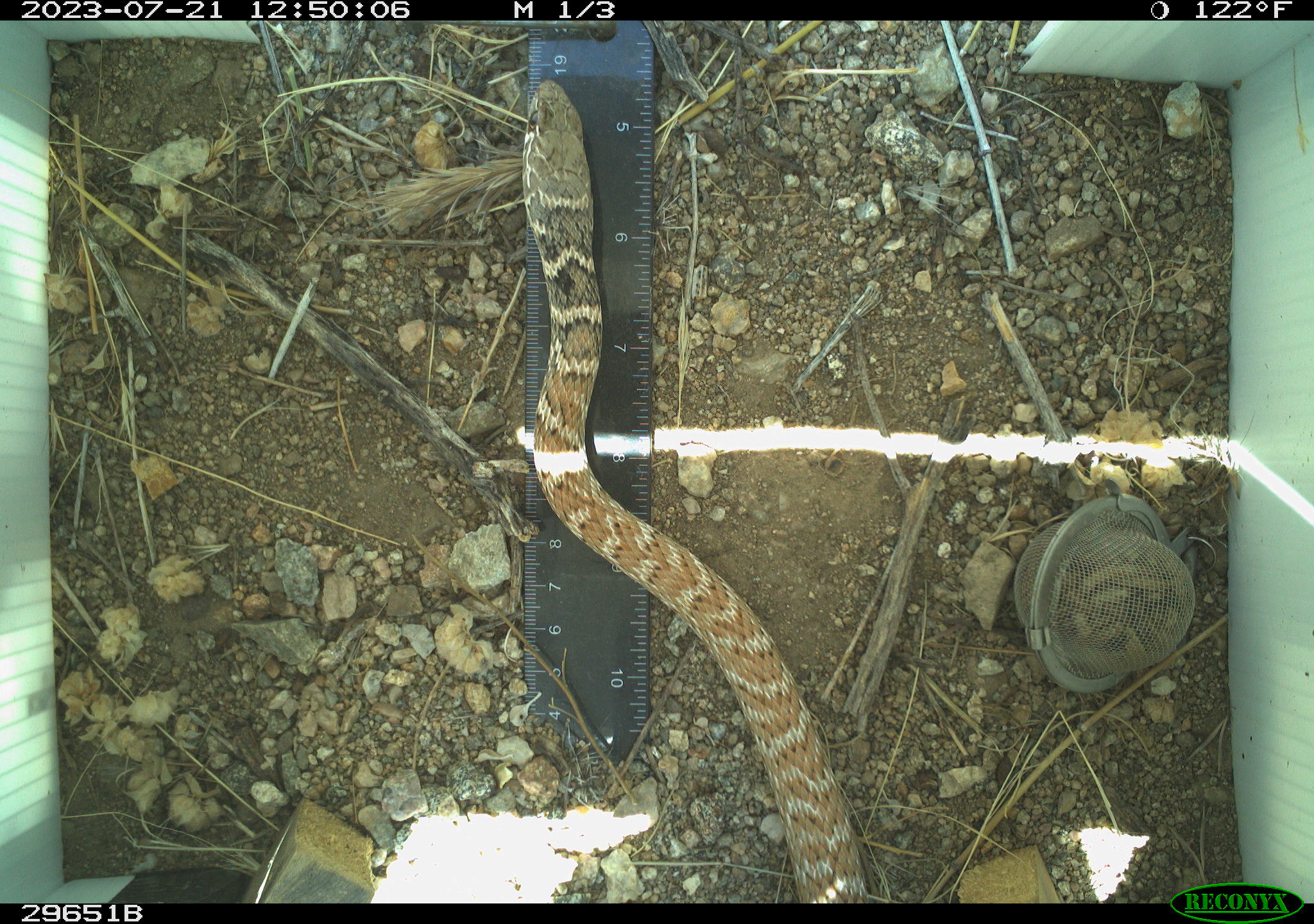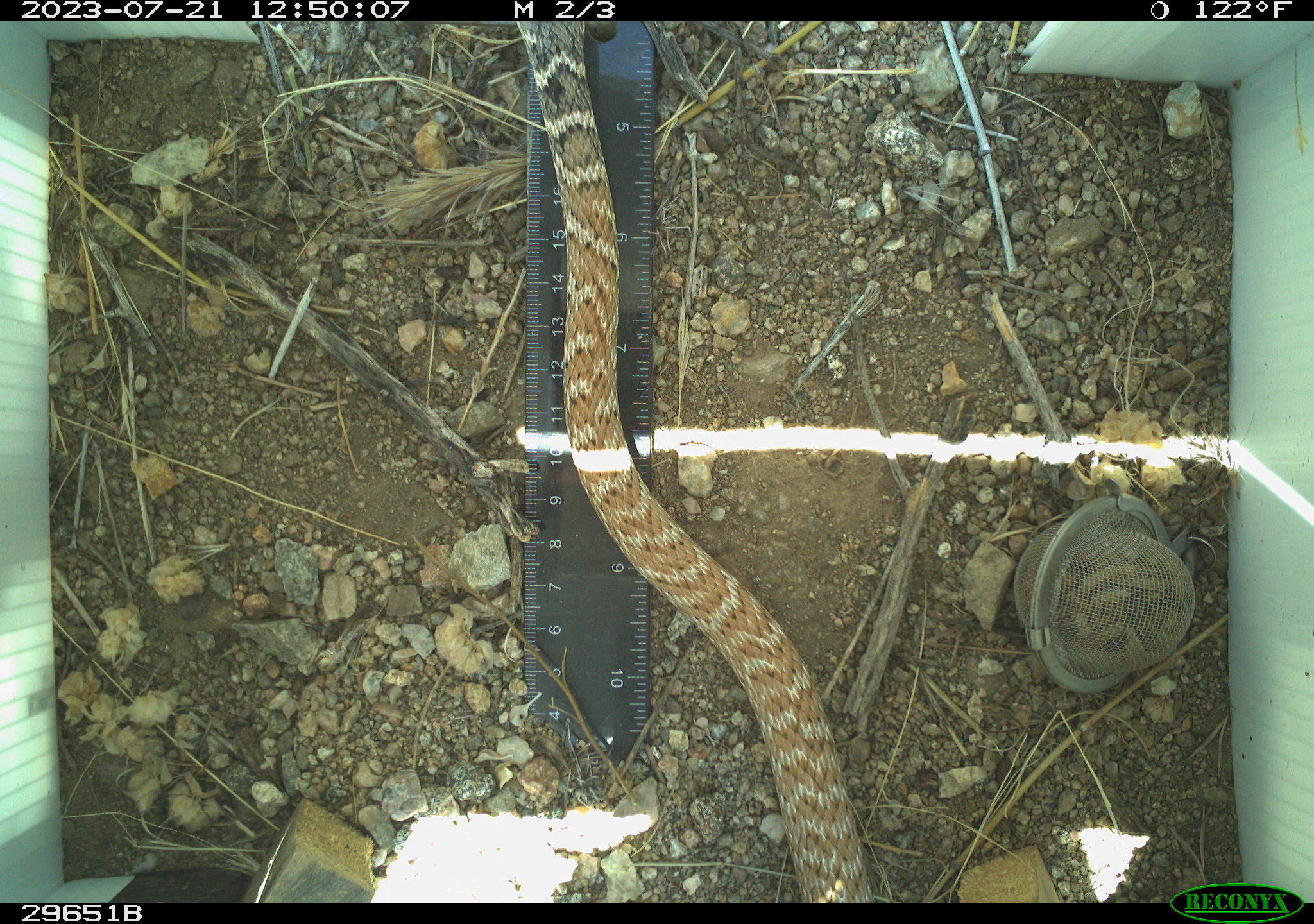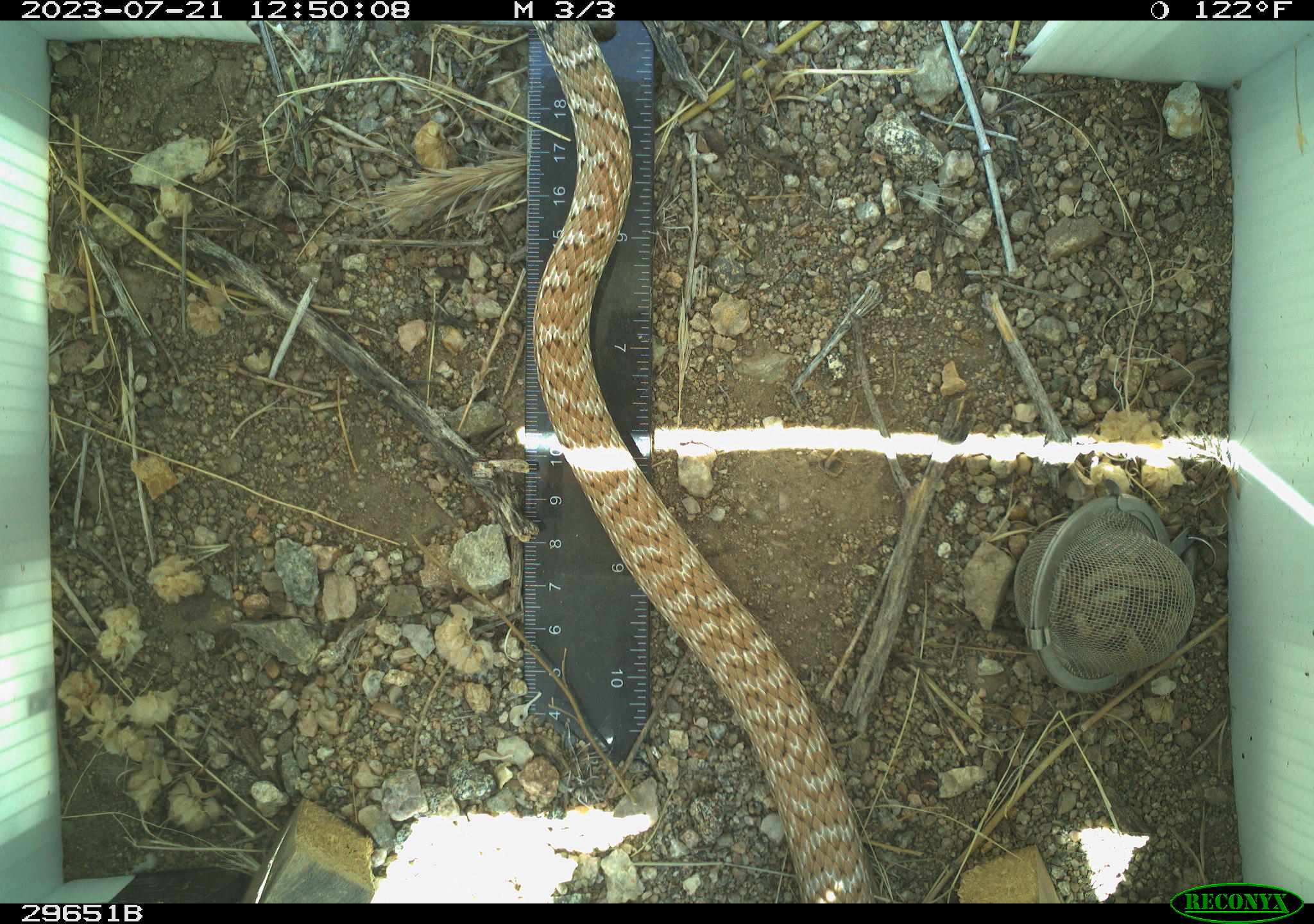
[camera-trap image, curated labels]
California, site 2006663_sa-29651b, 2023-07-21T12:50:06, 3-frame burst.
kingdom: Animalia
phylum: Chordata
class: Reptilia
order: Squamata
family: Colubridae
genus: Masticophis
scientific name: Masticophis flagellum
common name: coachwhip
Coachwhip (Masticophis flagellum).